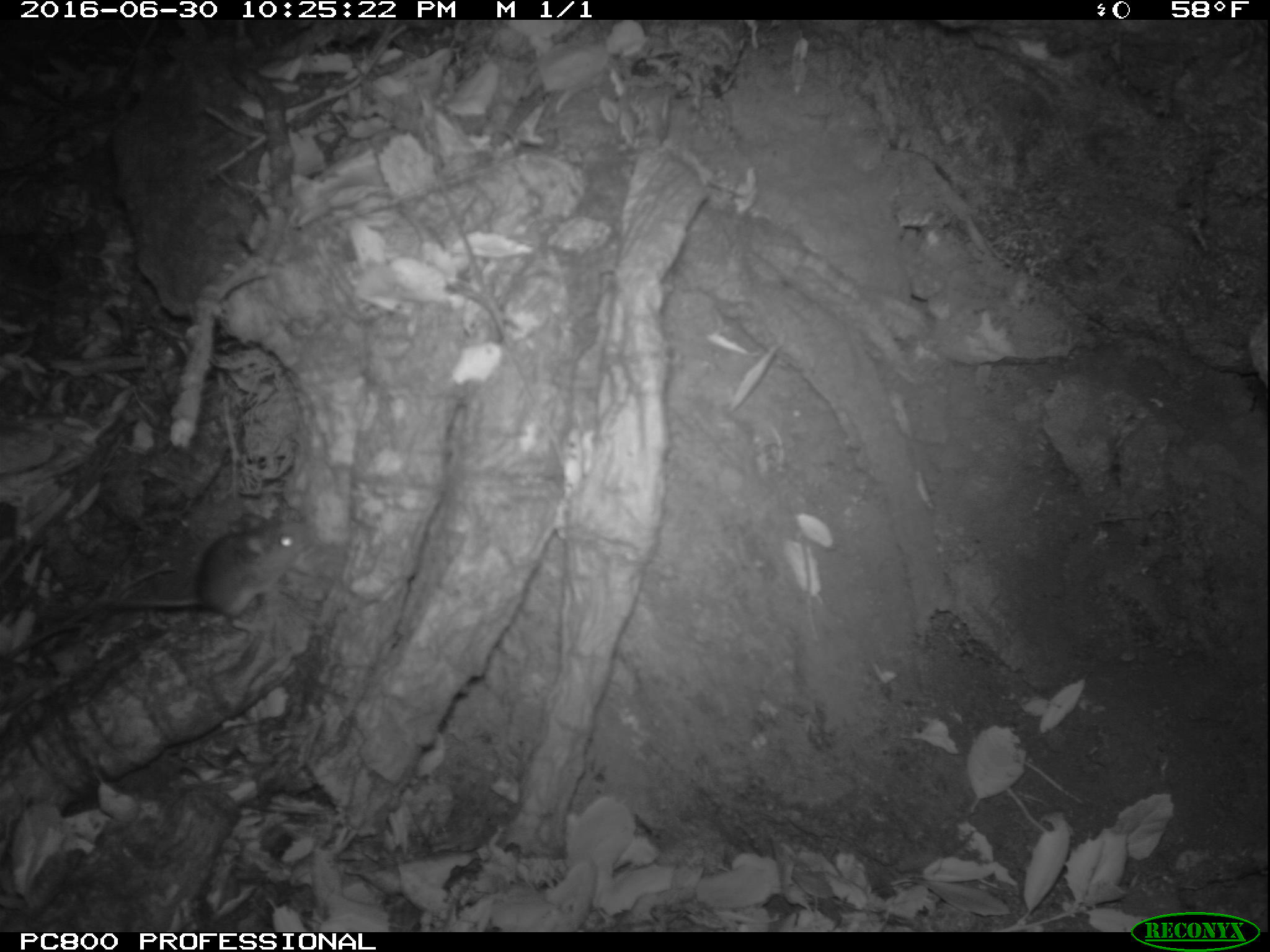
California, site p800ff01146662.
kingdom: Animalia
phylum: Chordata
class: Mammalia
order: Rodentia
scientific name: Rodentia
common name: rodent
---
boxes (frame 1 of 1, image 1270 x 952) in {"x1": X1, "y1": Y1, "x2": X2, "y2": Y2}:
rodent: {"x1": 92, "y1": 513, "x2": 313, "y2": 636}